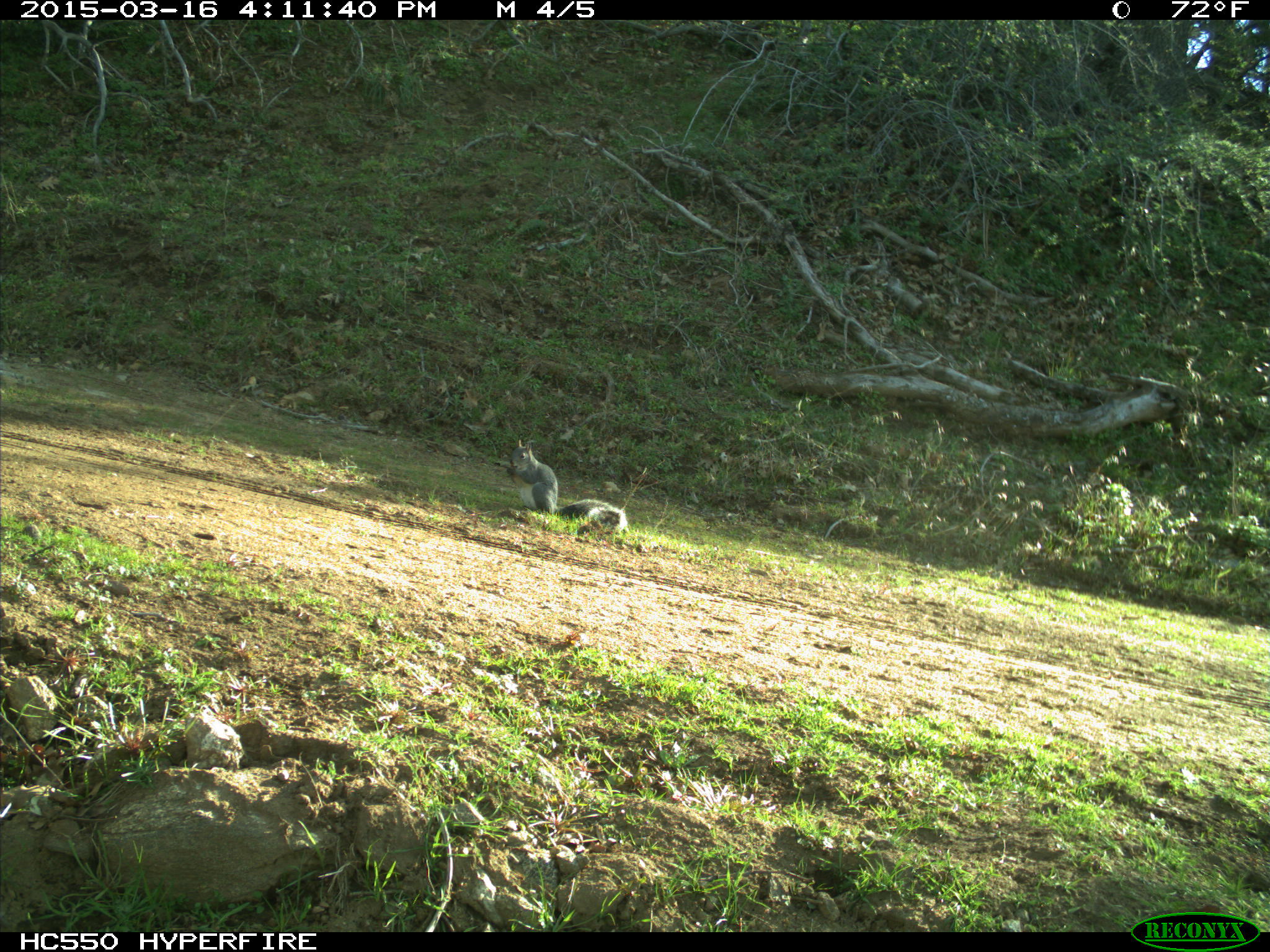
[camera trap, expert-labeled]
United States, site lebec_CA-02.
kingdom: Animalia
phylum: Chordata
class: Mammalia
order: Rodentia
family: Sciuridae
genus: Sciurus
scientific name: Sciurus carolinensis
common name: eastern gray squirrel